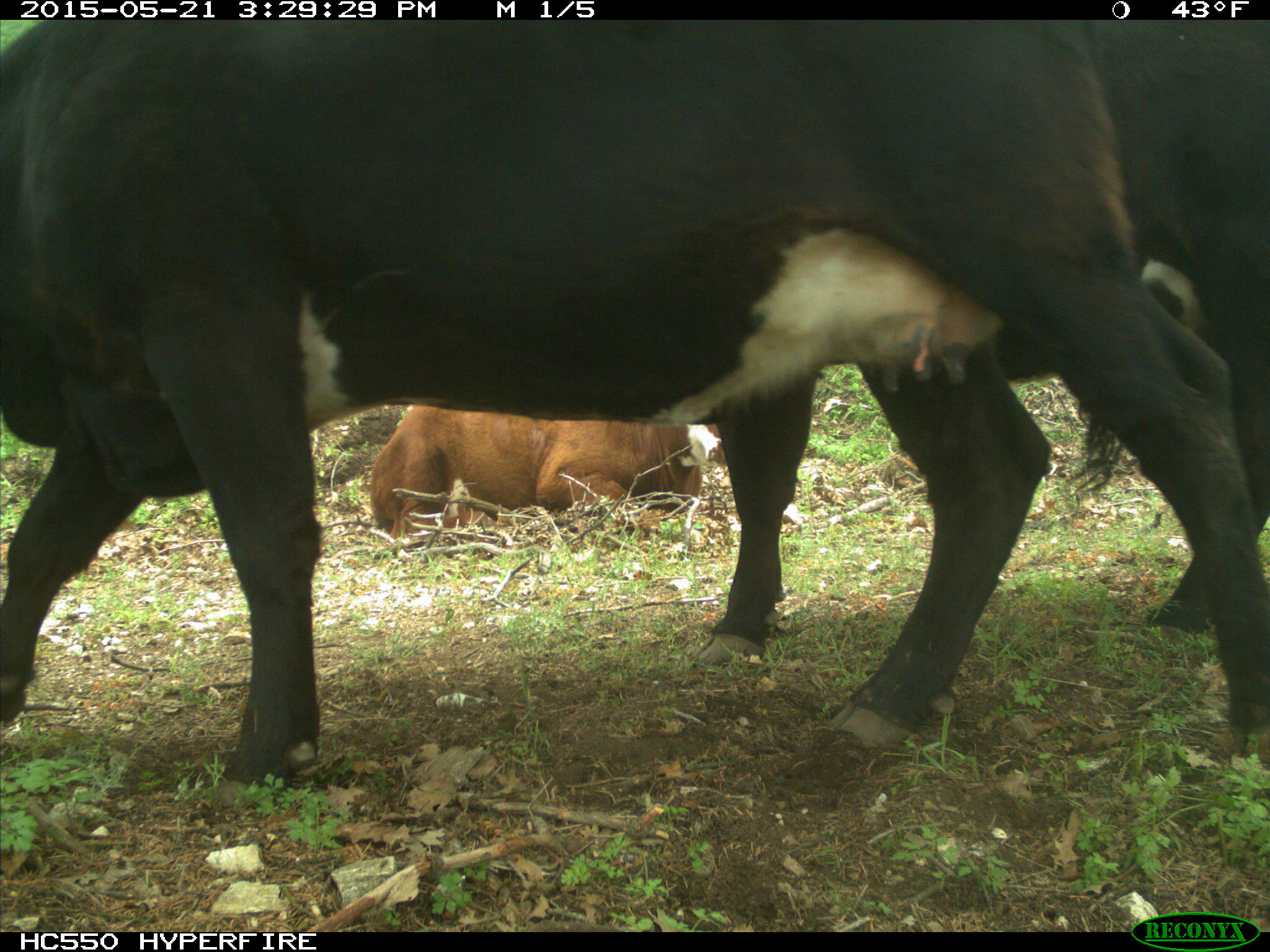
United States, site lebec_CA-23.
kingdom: Animalia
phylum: Chordata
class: Mammalia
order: Artiodactyla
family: Bovidae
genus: Bos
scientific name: Bos taurus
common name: domestic cow